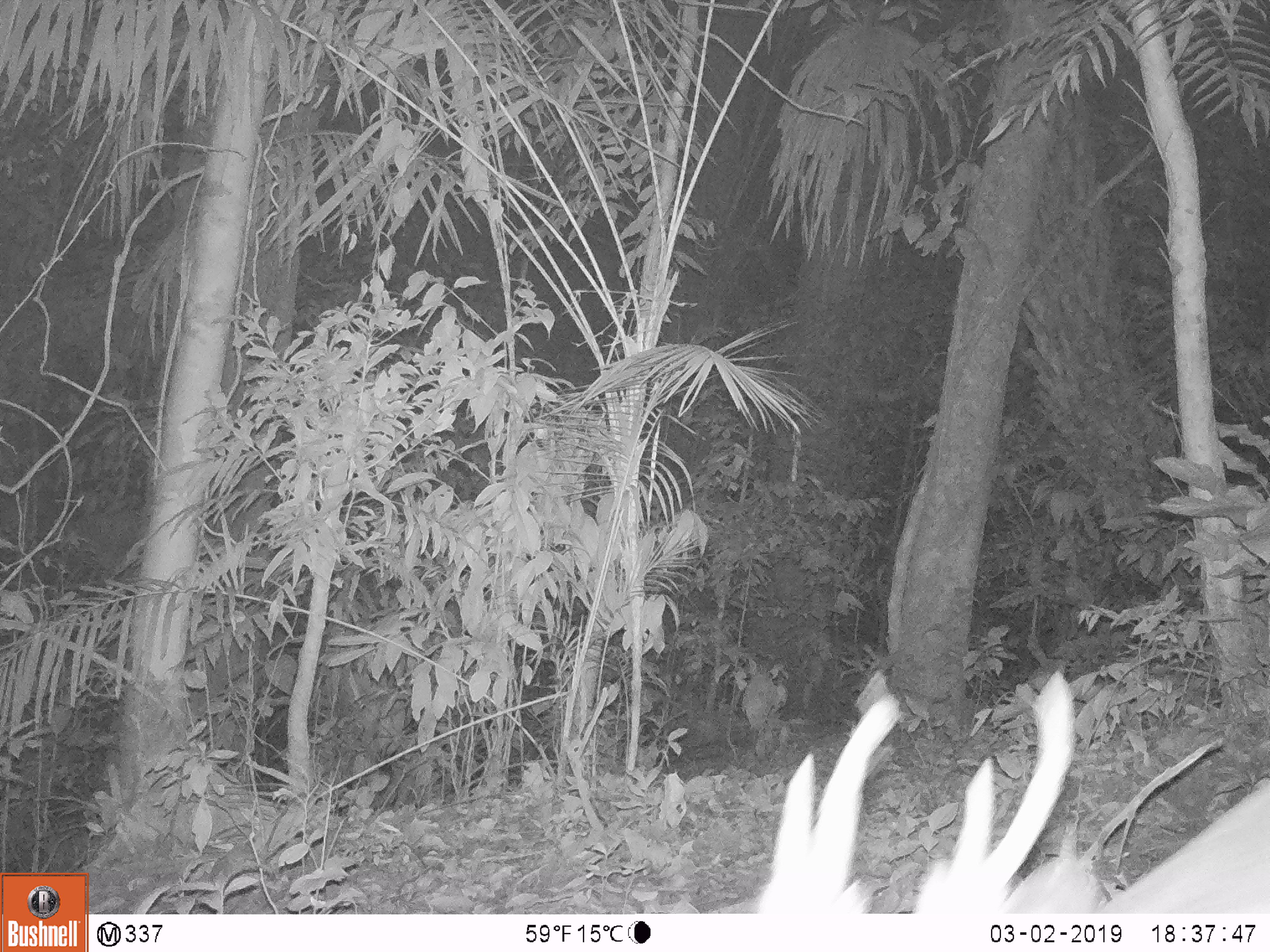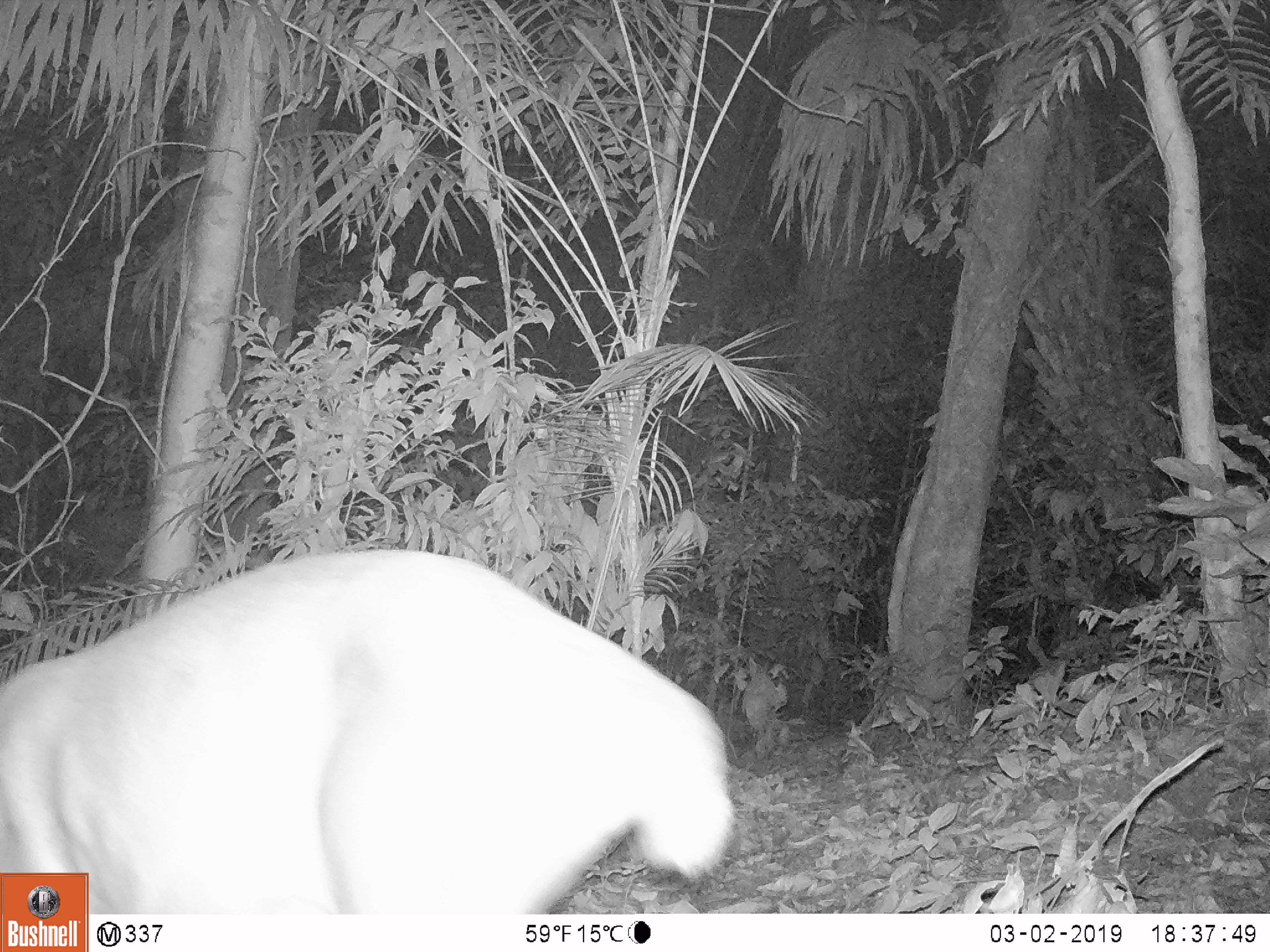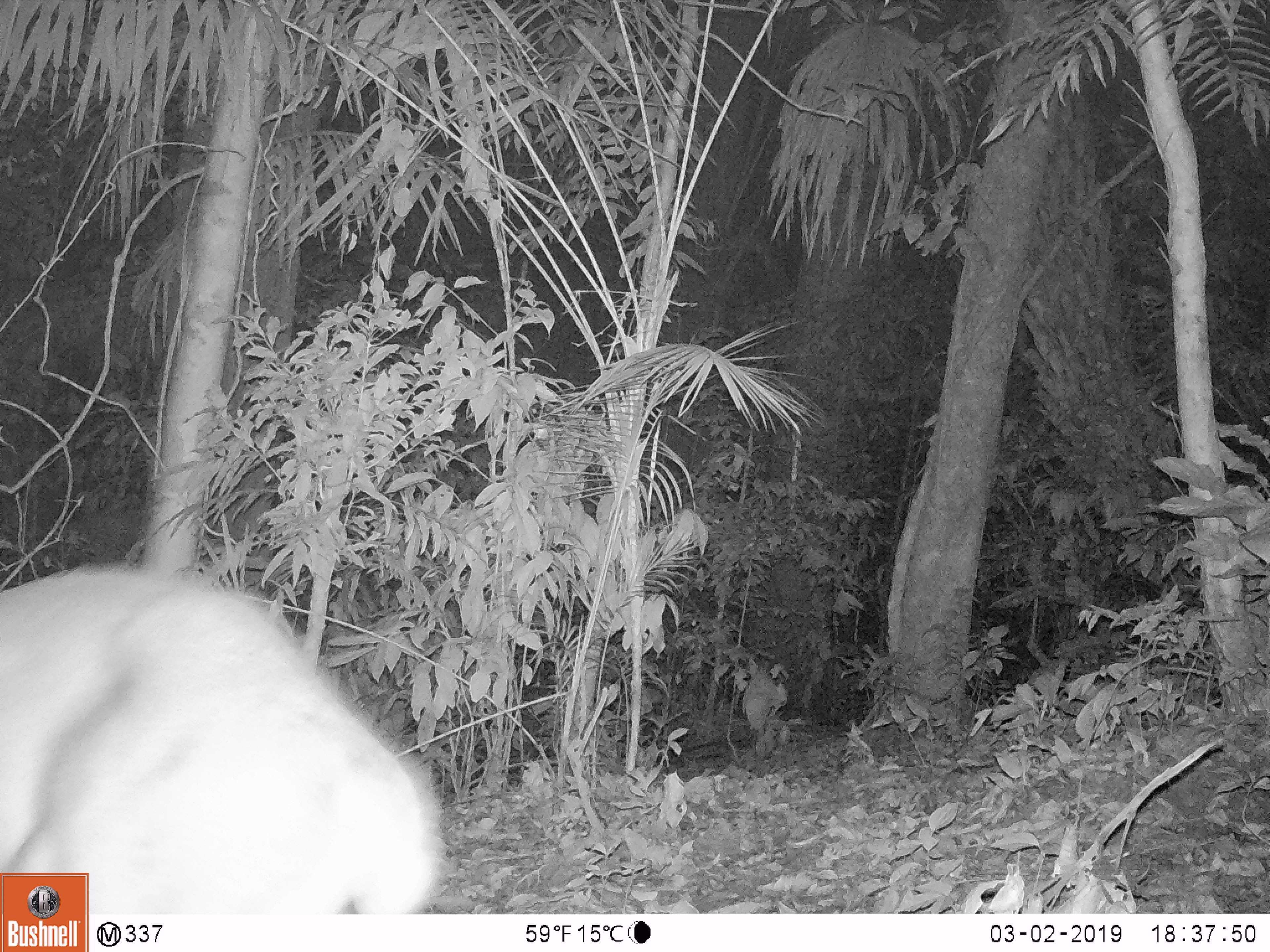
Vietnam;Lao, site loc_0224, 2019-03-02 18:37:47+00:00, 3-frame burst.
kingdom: Animalia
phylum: Chordata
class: Mammalia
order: Artiodactyla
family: Cervidae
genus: Muntiacus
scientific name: Muntiacus vuquangensis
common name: large-antlered muntjac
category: large antlered muntjac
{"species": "large antlered muntjac (large-antlered muntjac) (Muntiacus vuquangensis)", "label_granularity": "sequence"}